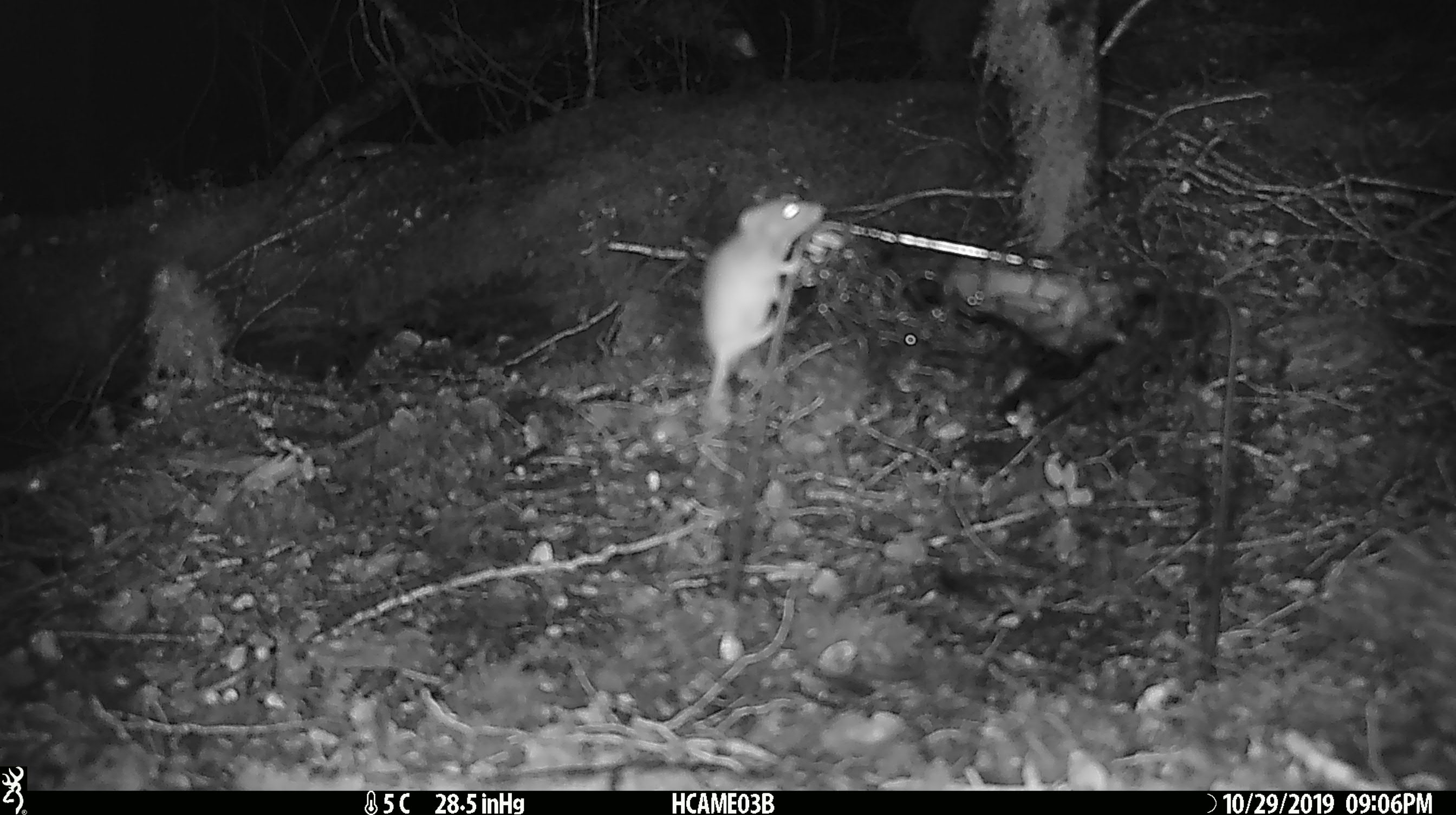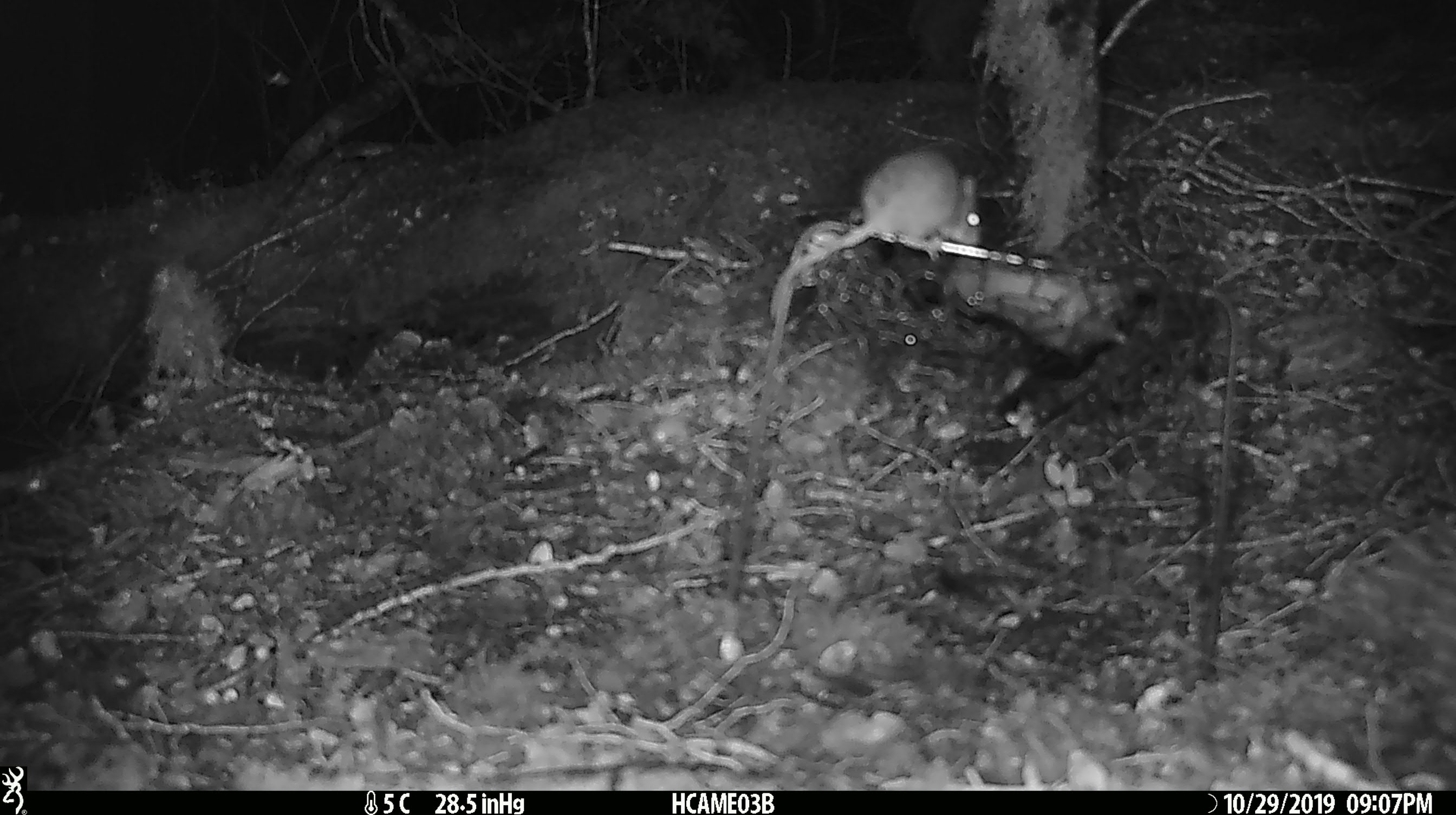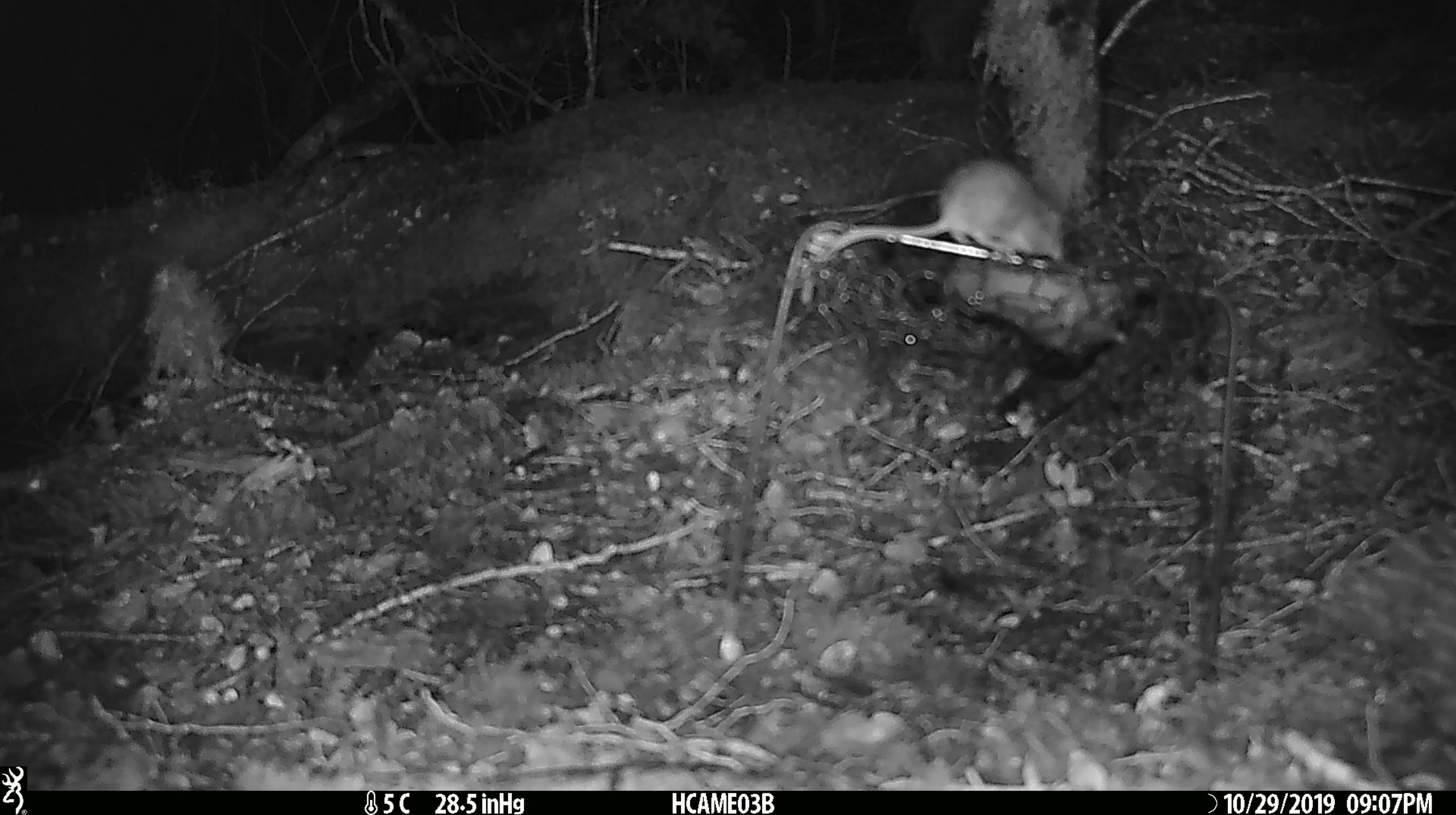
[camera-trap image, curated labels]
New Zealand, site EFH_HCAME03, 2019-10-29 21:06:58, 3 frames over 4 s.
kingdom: Animalia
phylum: Chordata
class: Mammalia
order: Rodentia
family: Muridae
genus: Mus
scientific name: Mus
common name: mouse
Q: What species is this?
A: Mouse (Mus).